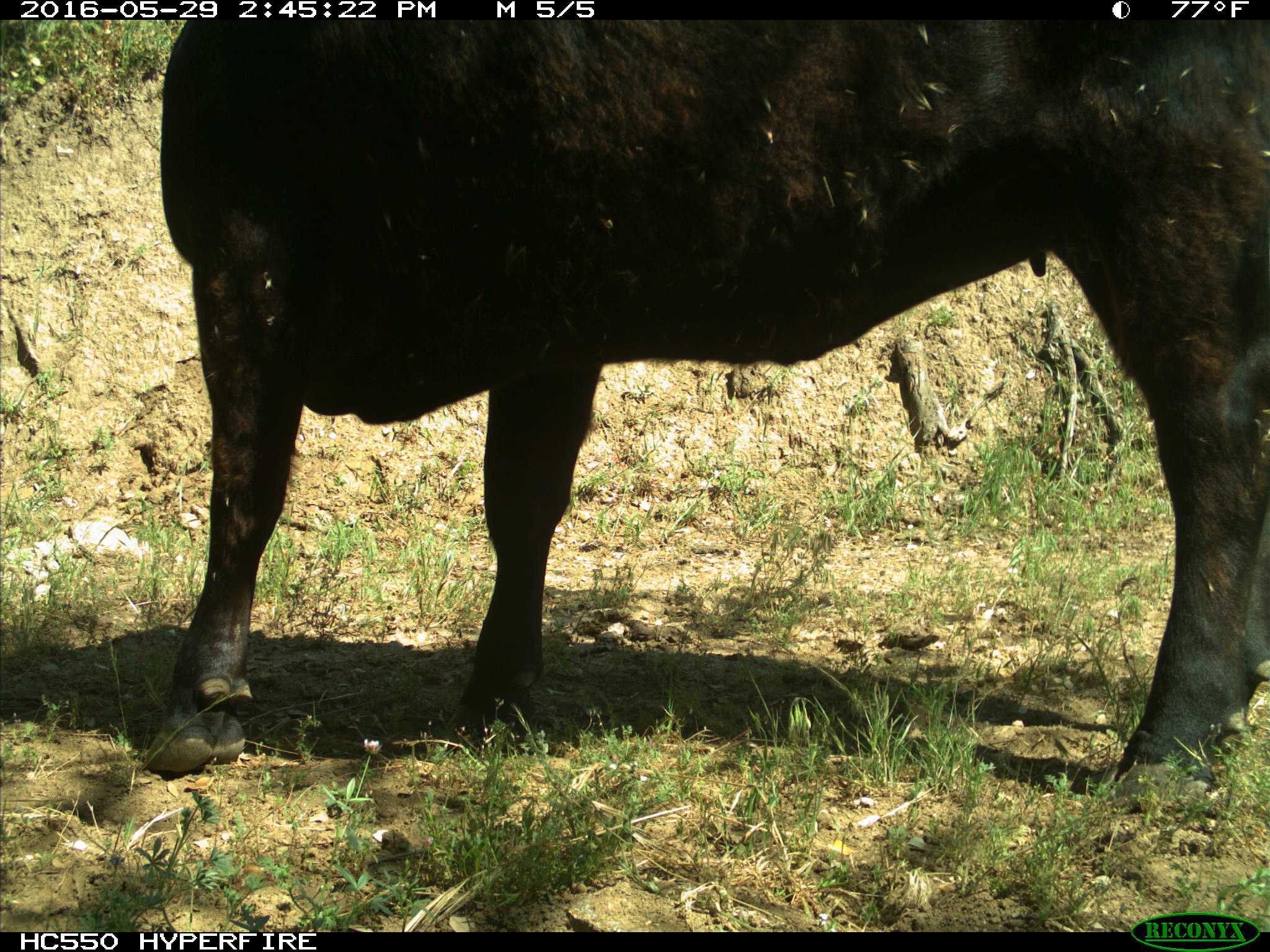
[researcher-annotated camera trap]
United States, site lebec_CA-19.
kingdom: Animalia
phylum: Chordata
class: Mammalia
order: Artiodactyla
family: Bovidae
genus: Bos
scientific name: Bos taurus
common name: domestic cow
Bos taurus (domestic cow).